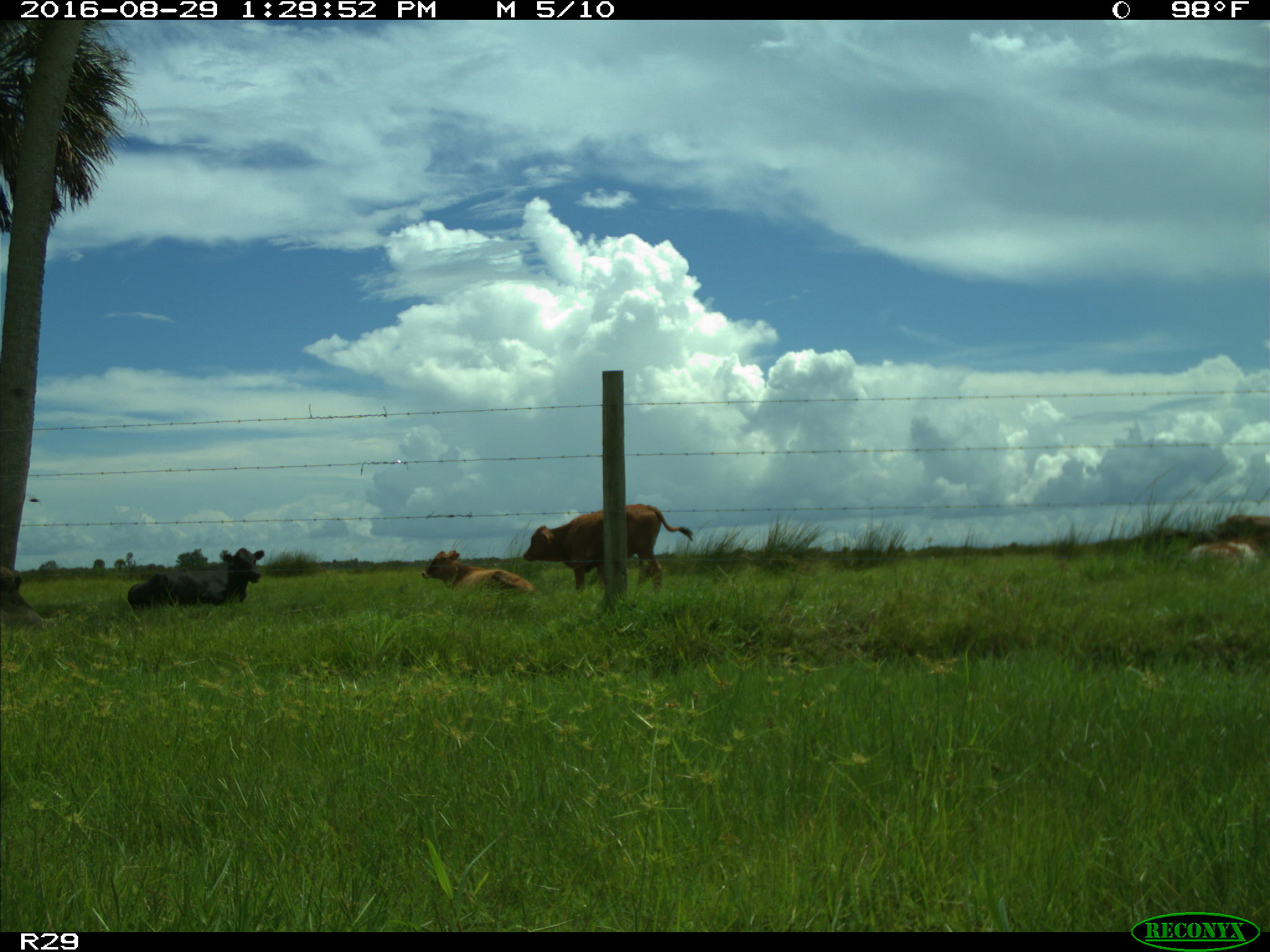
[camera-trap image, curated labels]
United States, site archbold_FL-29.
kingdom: Animalia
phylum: Chordata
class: Mammalia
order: Artiodactyla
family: Bovidae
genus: Bos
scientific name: Bos taurus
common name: domestic cow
Bos taurus (domestic cow).